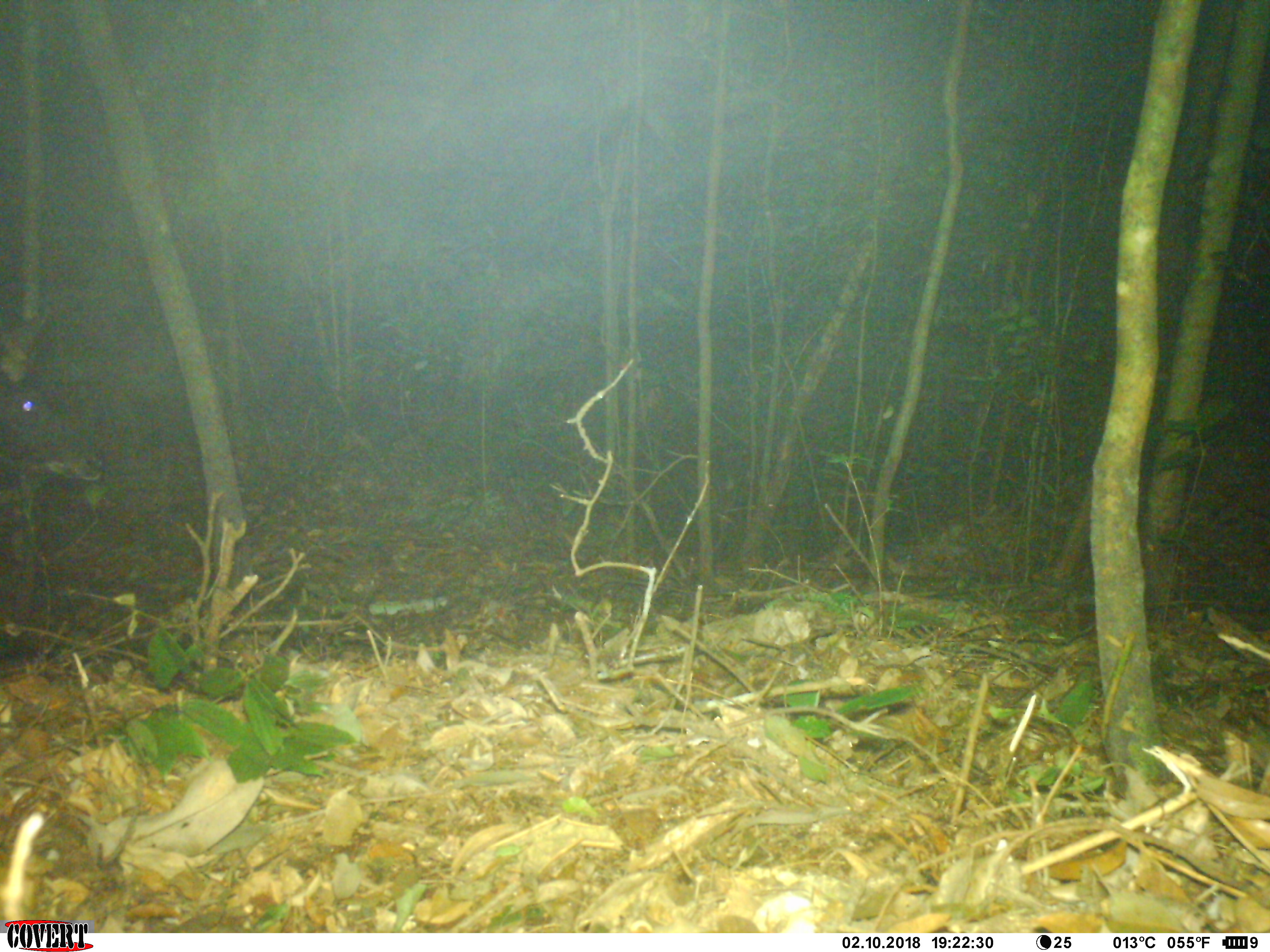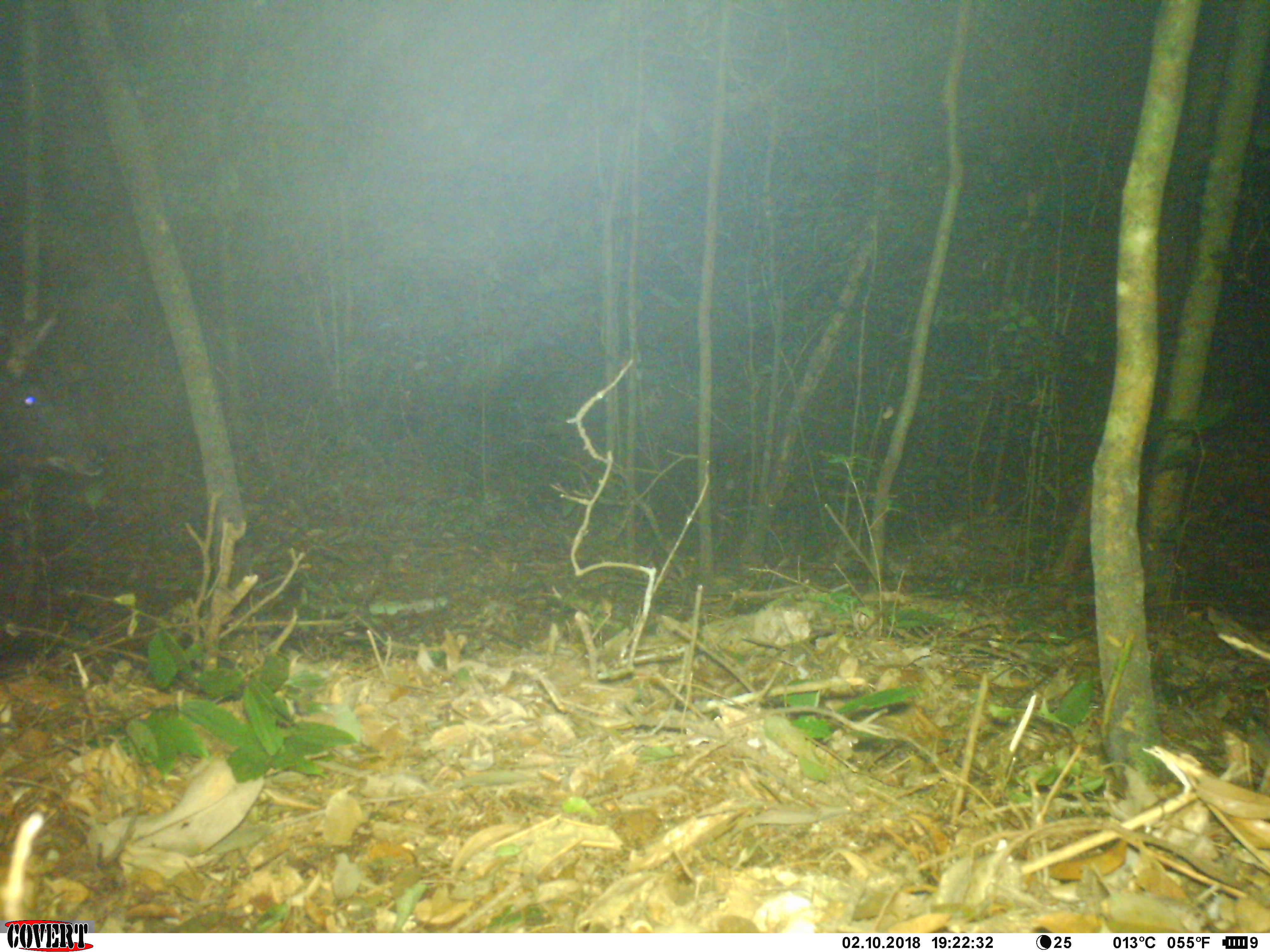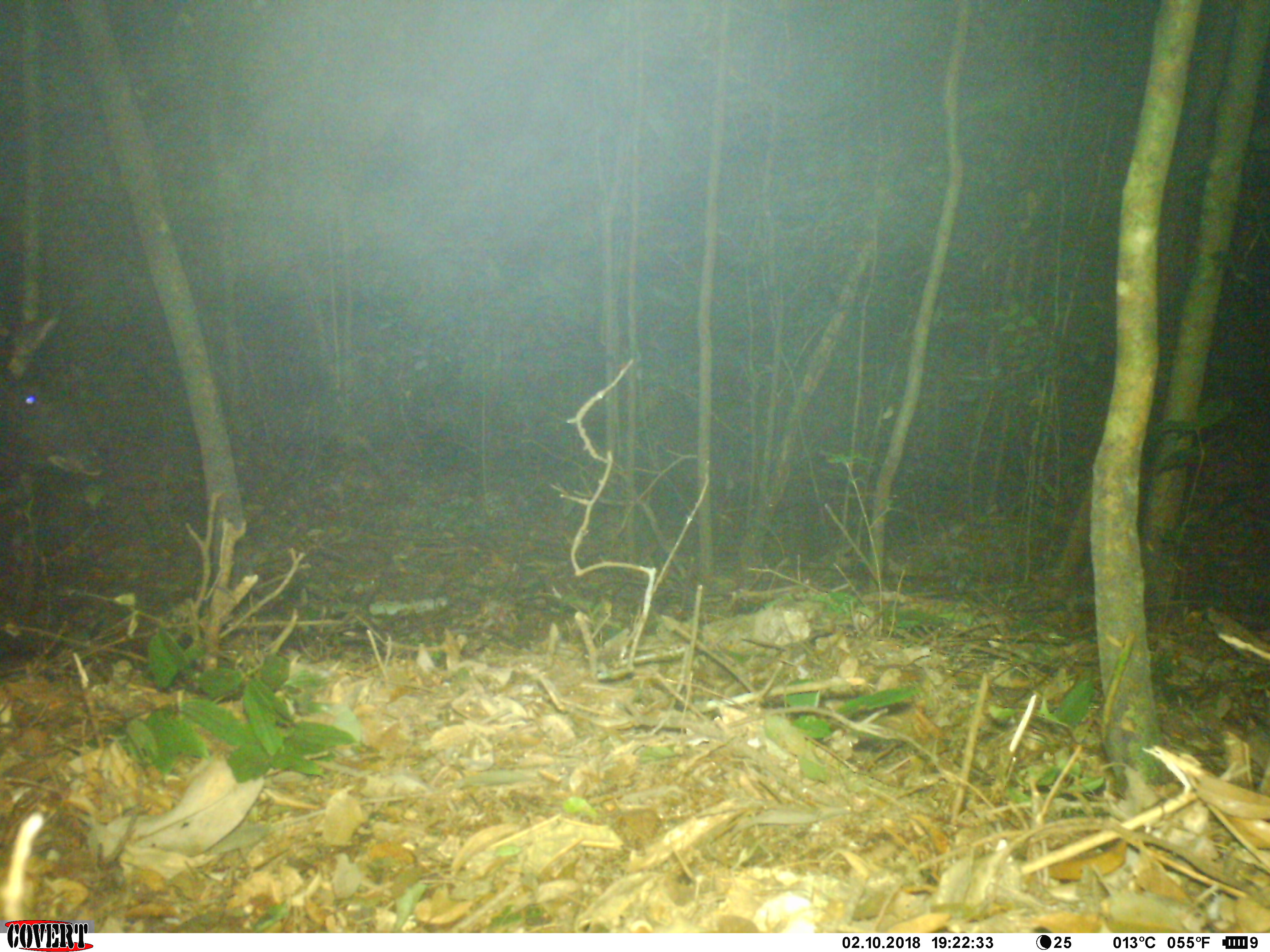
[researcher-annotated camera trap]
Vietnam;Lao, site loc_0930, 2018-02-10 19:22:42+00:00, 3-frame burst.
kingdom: Animalia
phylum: Chordata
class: Mammalia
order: Artiodactyla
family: Bovidae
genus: Capricornis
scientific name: Capricornis sumatraensis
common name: chinese serow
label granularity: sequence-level